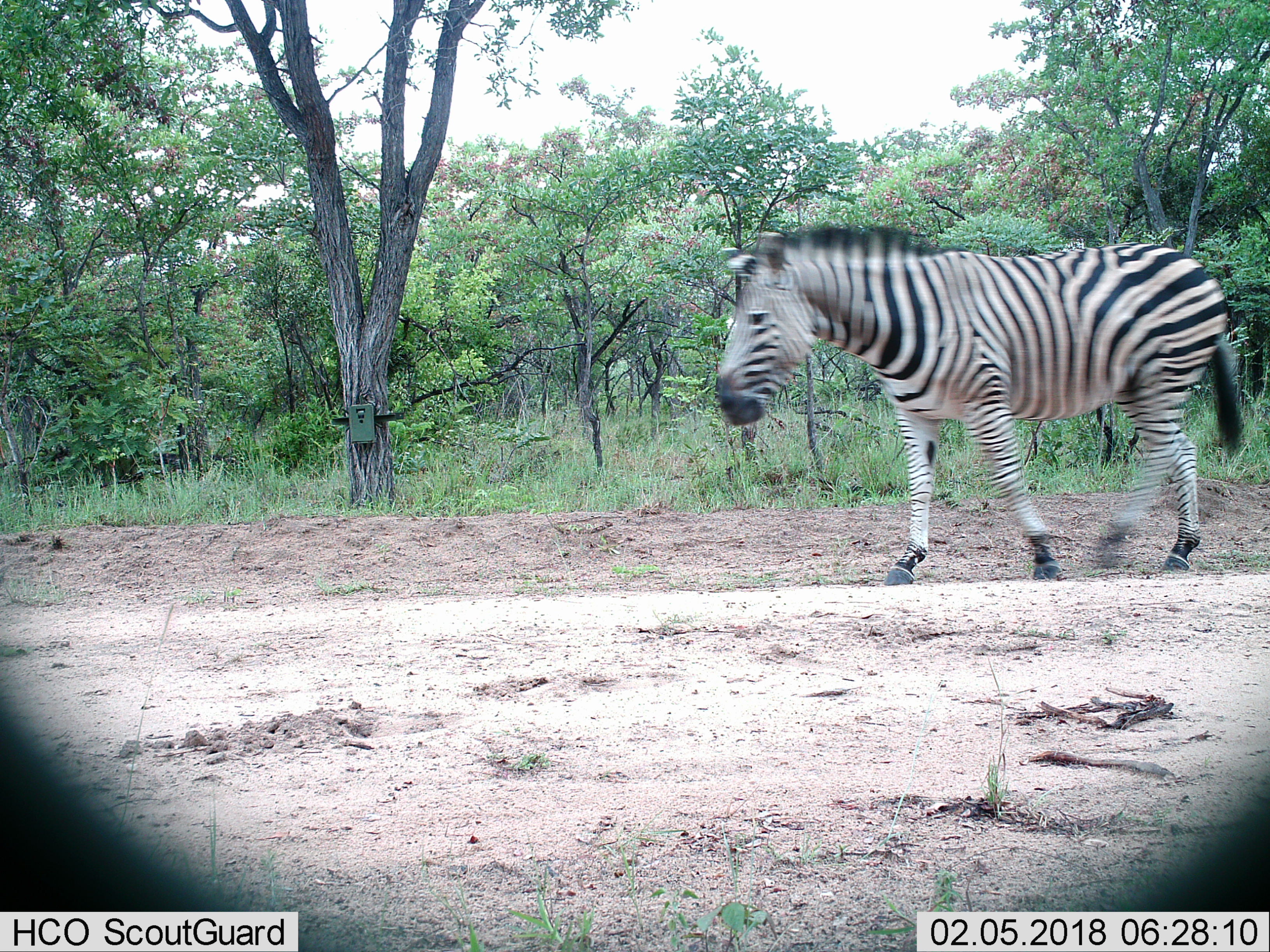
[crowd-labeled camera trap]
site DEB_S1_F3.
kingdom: Animalia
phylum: Chordata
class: Mammalia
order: Perissodactyla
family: Equidae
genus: Equus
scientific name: Equus quagga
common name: plains zebra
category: zebraplains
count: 1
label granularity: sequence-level